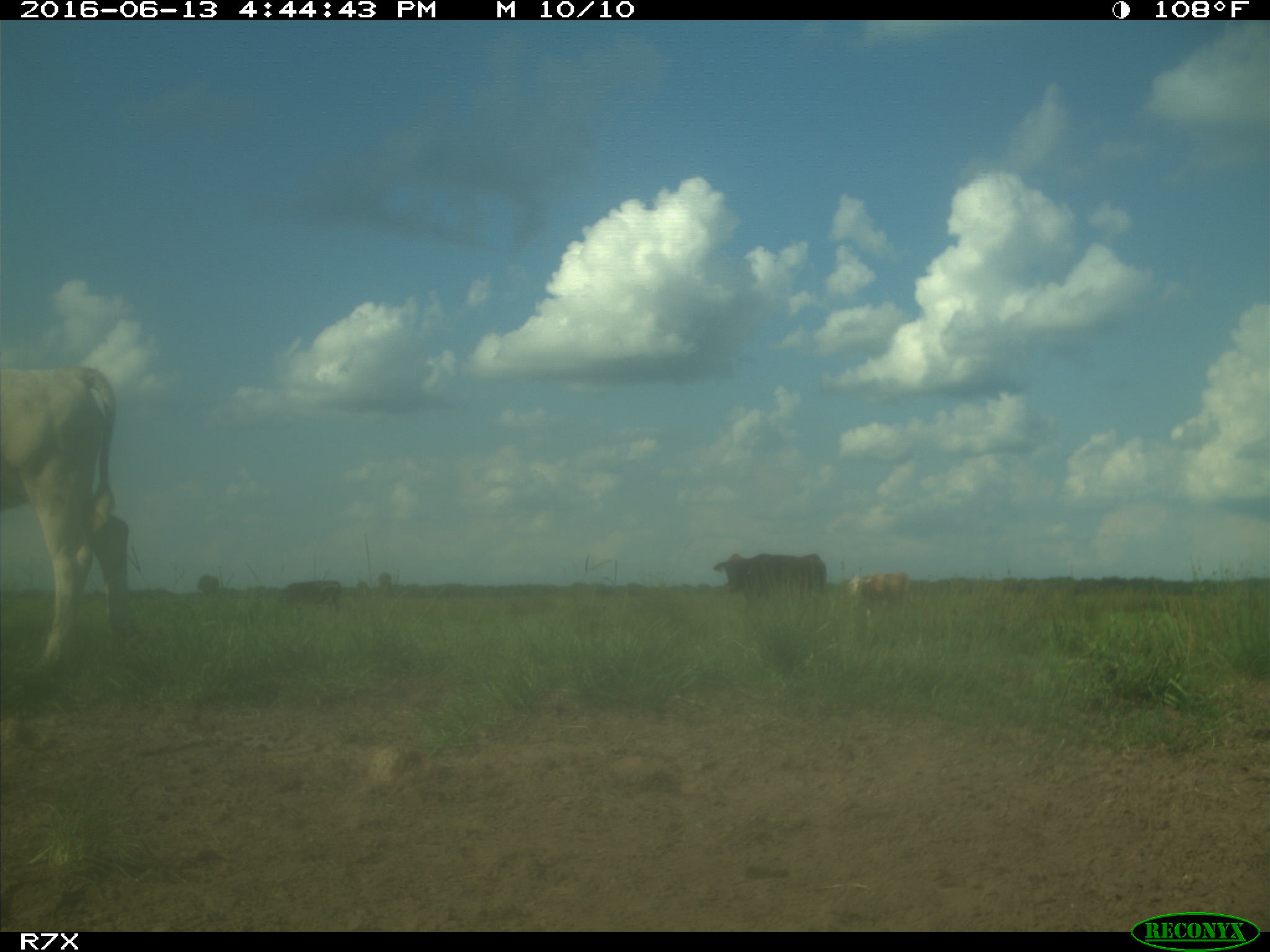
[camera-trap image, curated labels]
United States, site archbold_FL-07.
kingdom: Animalia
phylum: Chordata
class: Mammalia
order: Artiodactyla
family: Bovidae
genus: Bos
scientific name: Bos taurus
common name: domestic cow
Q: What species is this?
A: Bos taurus (domestic cow).